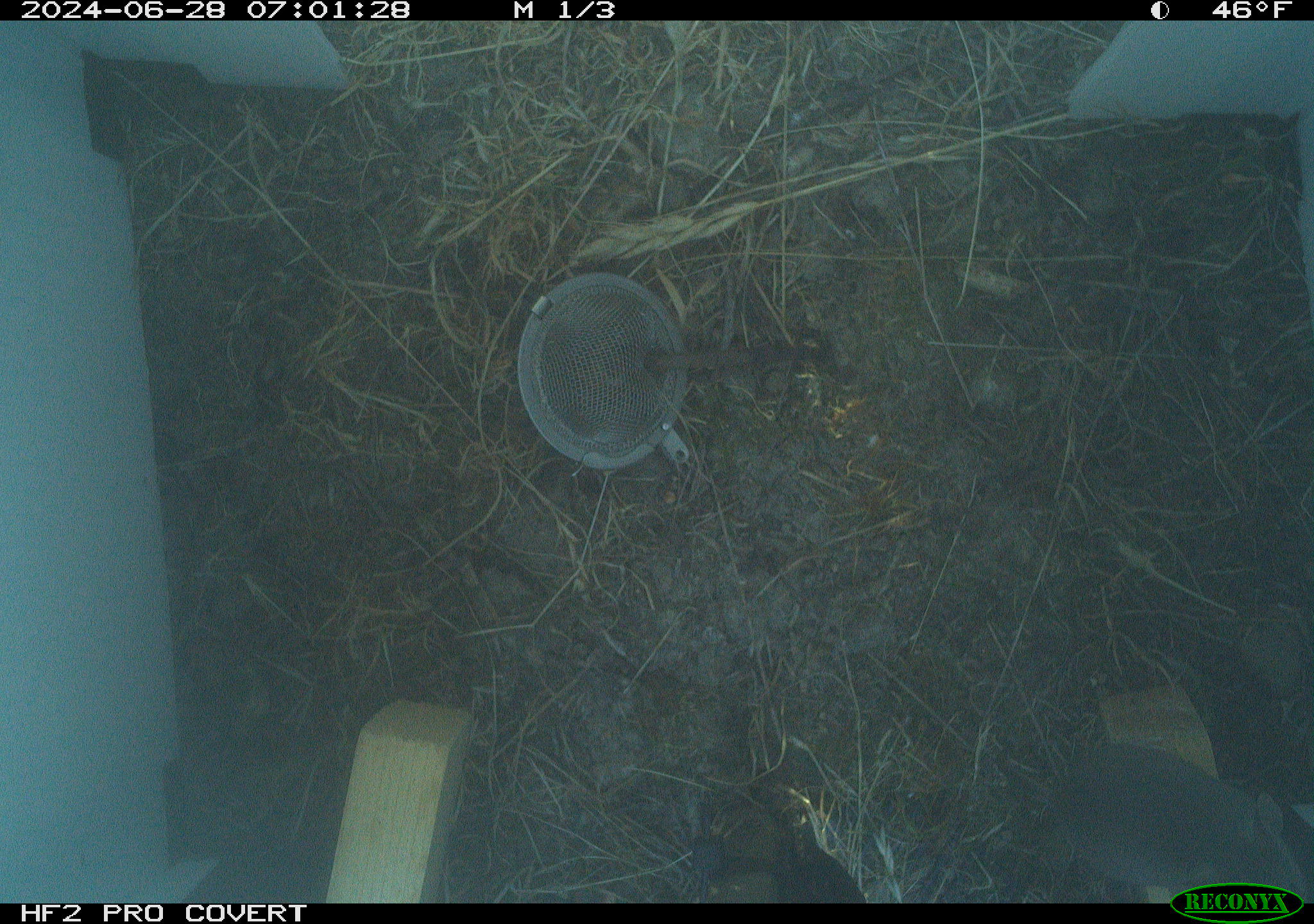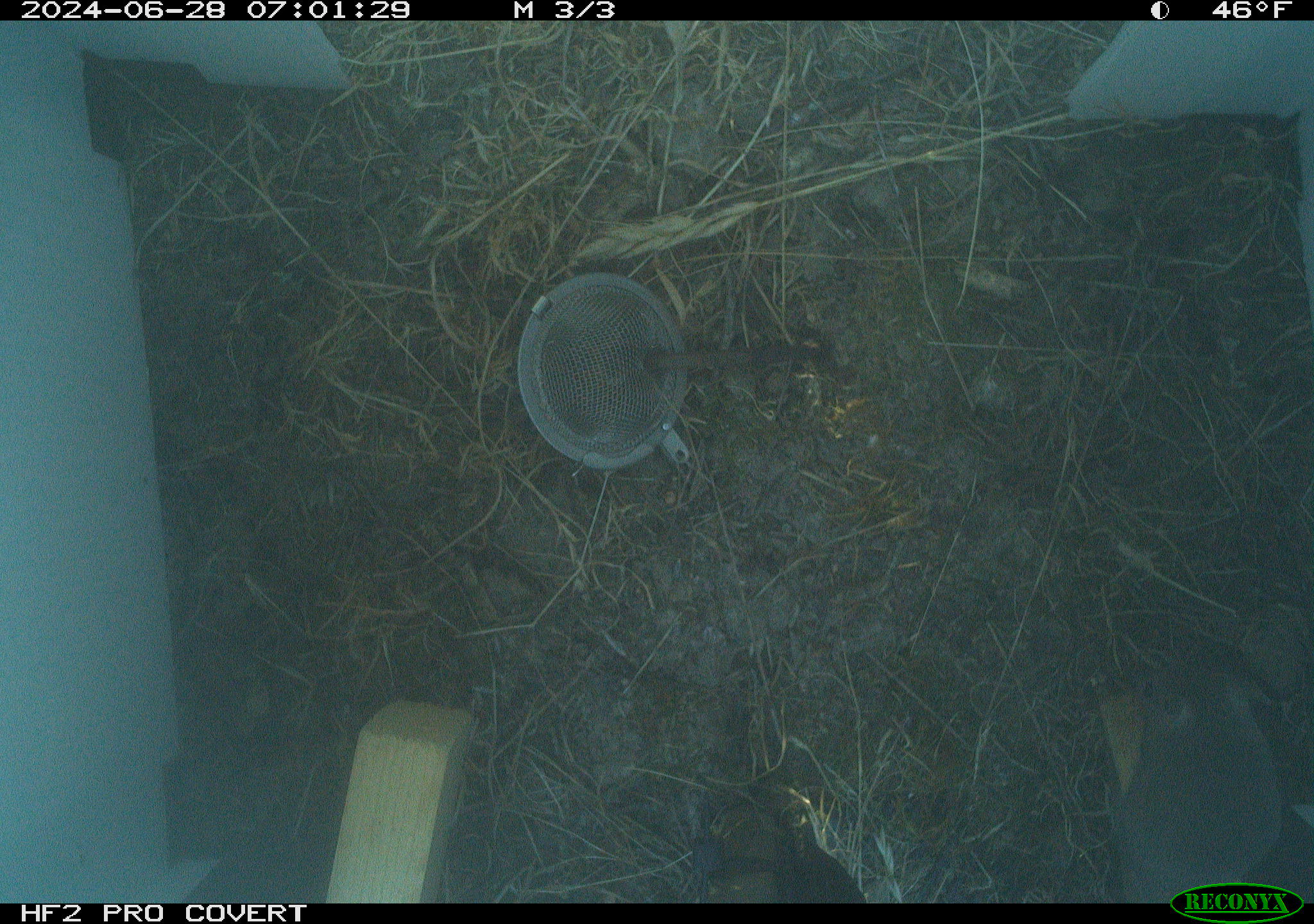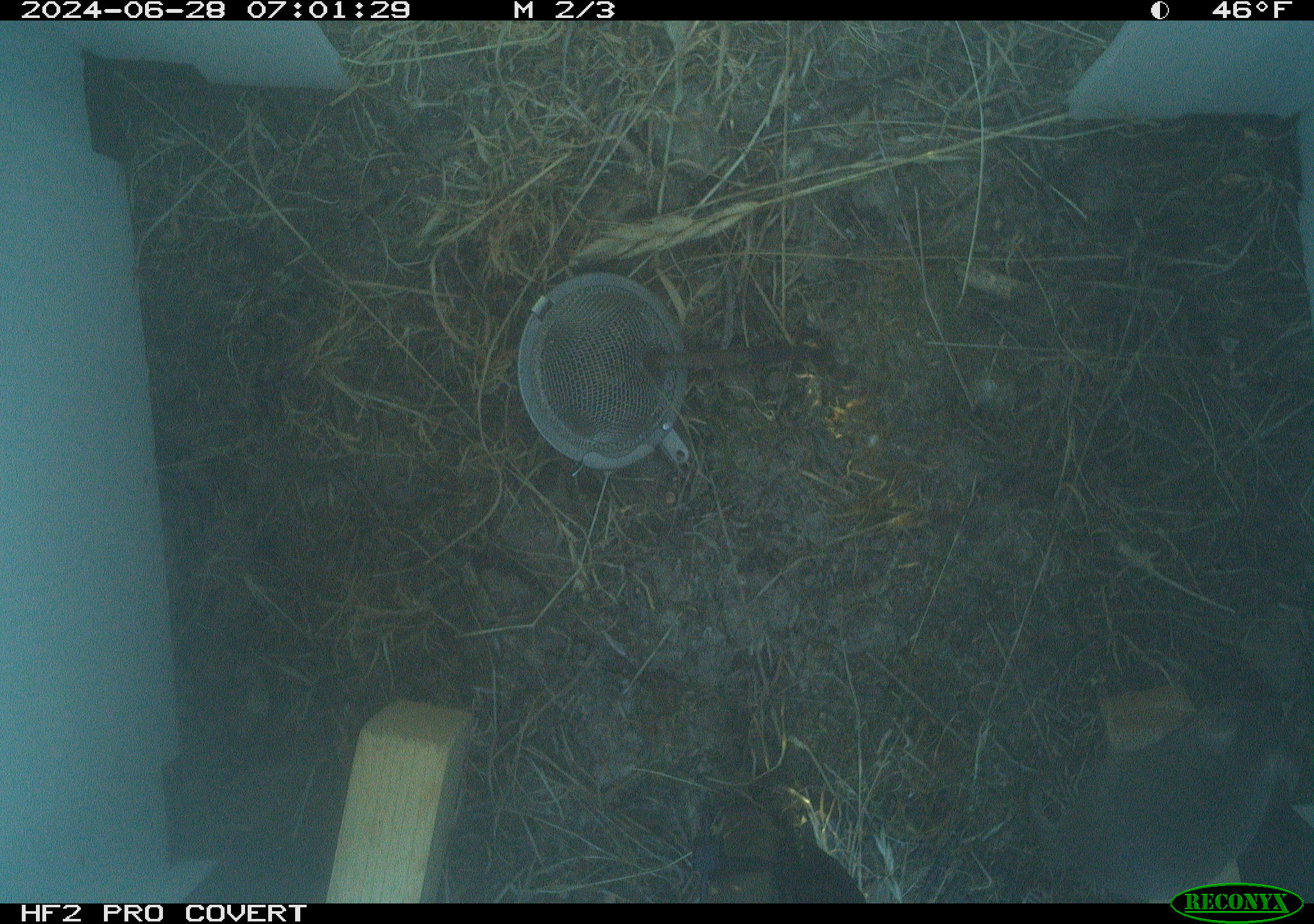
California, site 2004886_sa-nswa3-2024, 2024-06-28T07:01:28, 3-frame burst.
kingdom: Animalia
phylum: Chordata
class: Mammalia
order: Rodentia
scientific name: Rodentia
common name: rodent